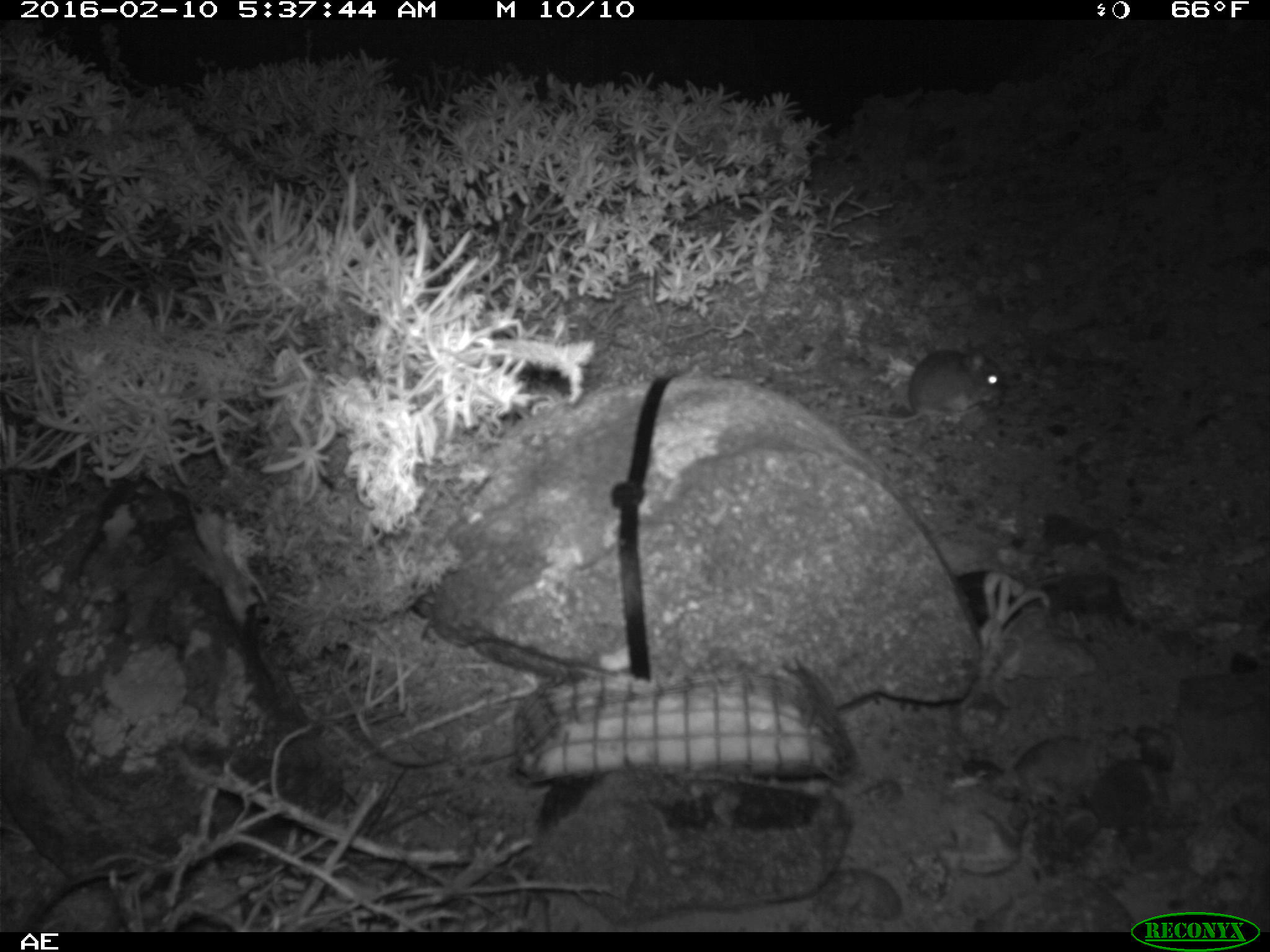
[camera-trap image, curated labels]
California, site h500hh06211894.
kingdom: Animalia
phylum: Chordata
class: Mammalia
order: Rodentia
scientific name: Rodentia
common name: rodent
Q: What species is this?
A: Rodent (Rodentia).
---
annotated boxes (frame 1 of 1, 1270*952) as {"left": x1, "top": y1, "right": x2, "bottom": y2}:
rodent: {"left": 839, "top": 338, "right": 1003, "bottom": 422}